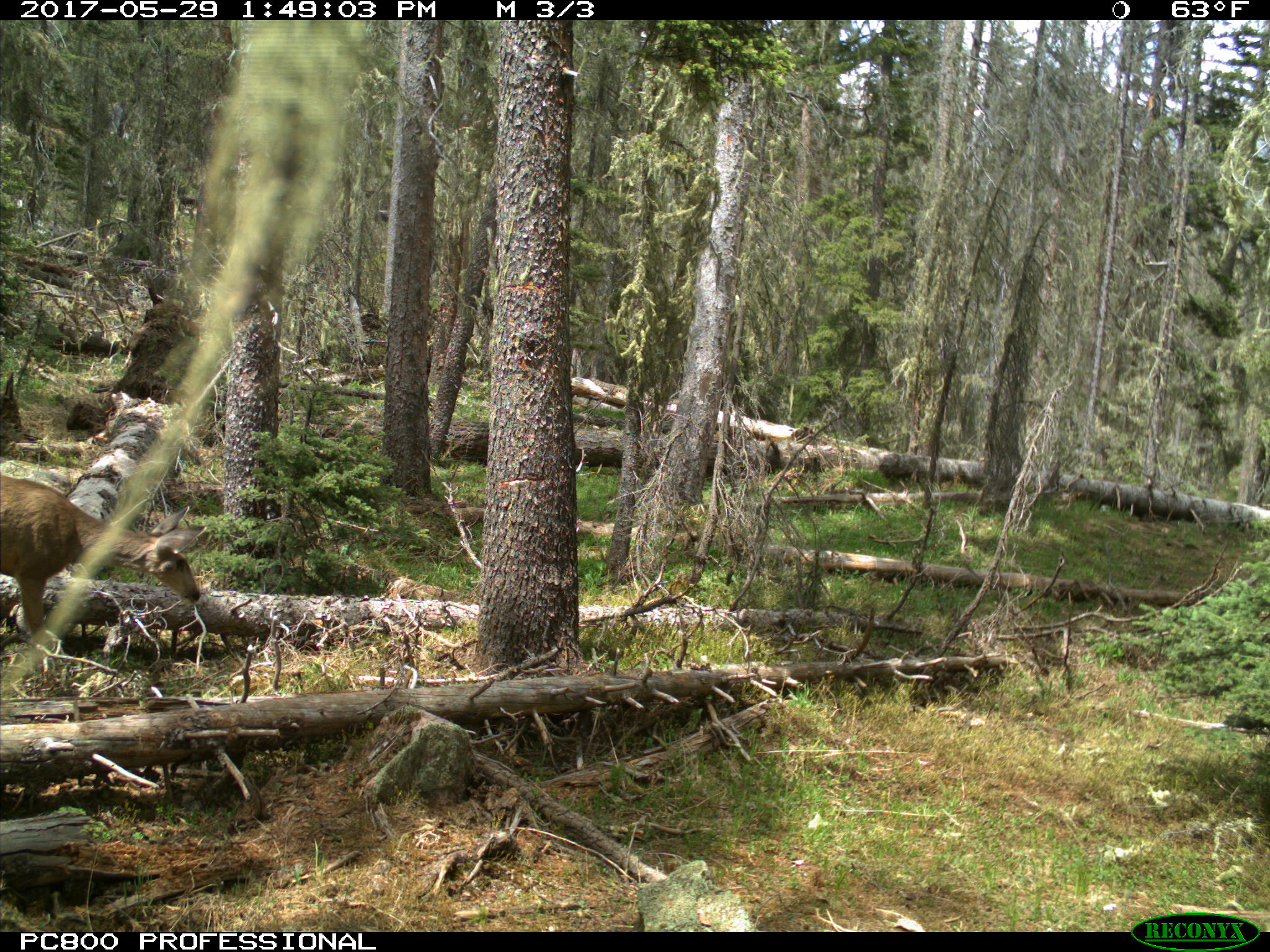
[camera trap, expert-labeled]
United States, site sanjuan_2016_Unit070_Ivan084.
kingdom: Animalia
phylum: Chordata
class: Mammalia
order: Artiodactyla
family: Cervidae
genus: Odocoileus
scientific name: Odocoileus hemionus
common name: mule deer